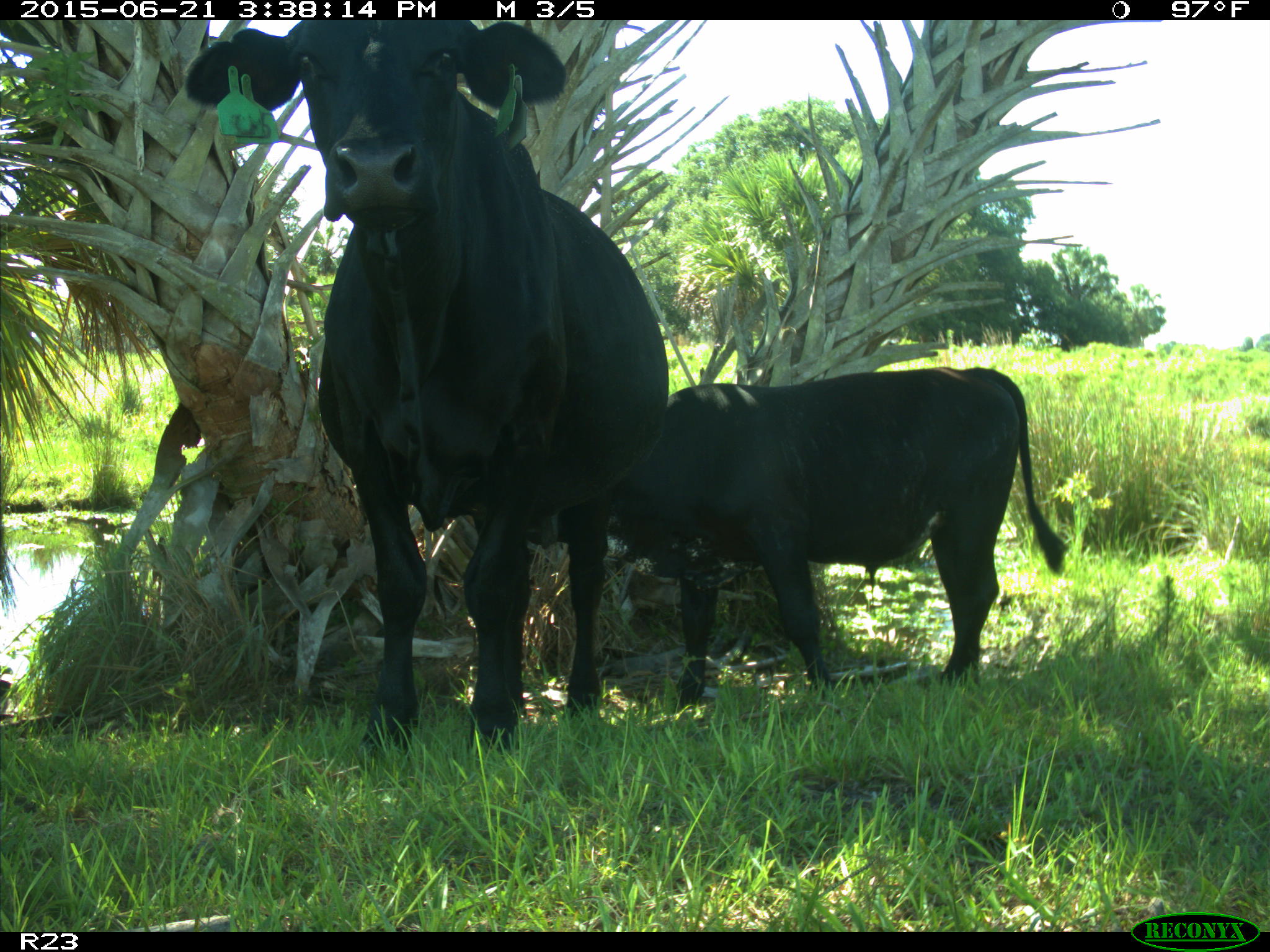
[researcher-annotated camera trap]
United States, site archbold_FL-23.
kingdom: Animalia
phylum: Chordata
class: Mammalia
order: Artiodactyla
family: Bovidae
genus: Bos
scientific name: Bos taurus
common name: domestic cow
Bos taurus (domestic cow).